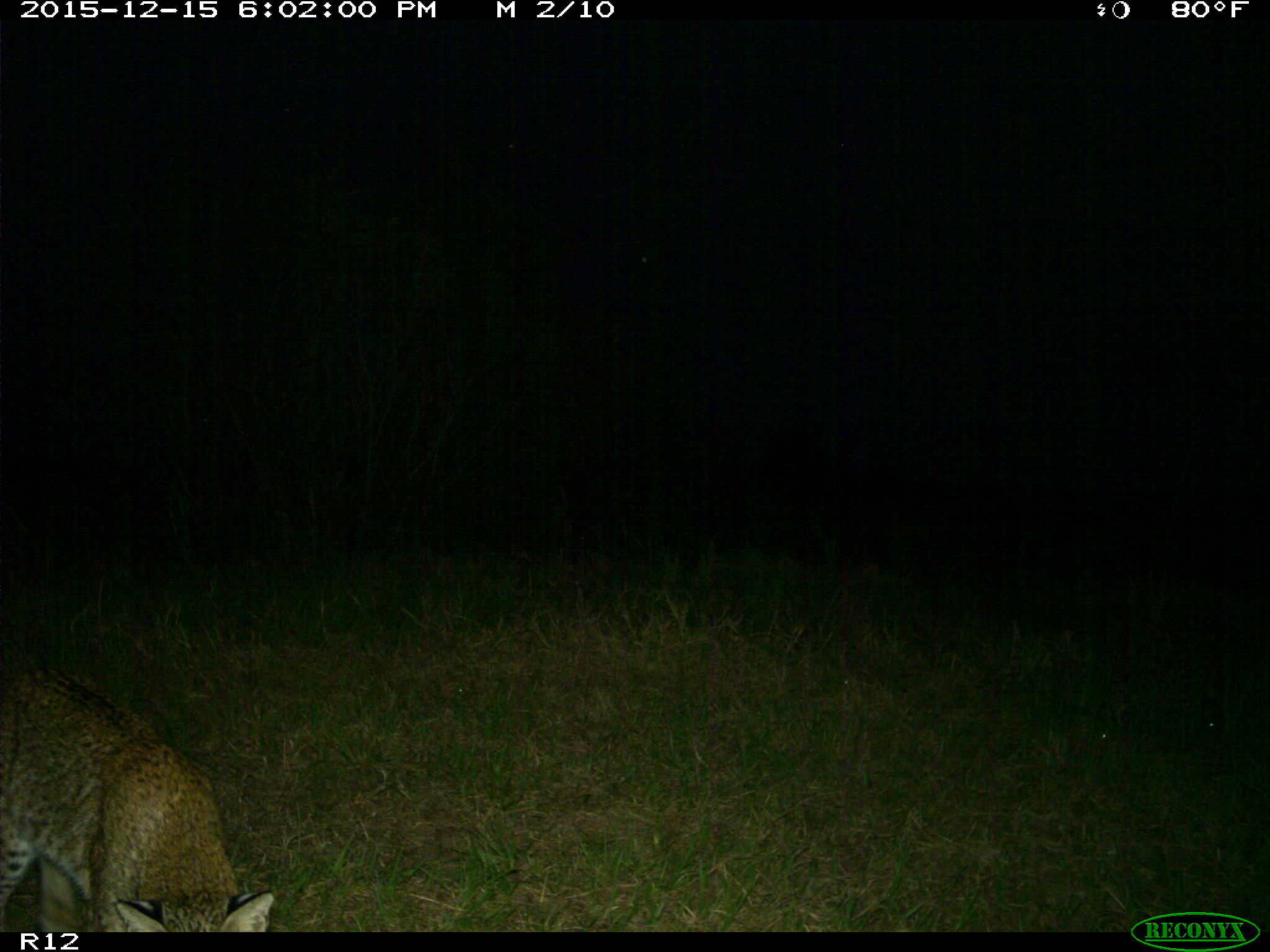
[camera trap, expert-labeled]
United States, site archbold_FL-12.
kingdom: Animalia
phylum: Chordata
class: Mammalia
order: Carnivora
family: Felidae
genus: Lynx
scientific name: Lynx rufus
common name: bobcat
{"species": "Lynx rufus (bobcat)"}